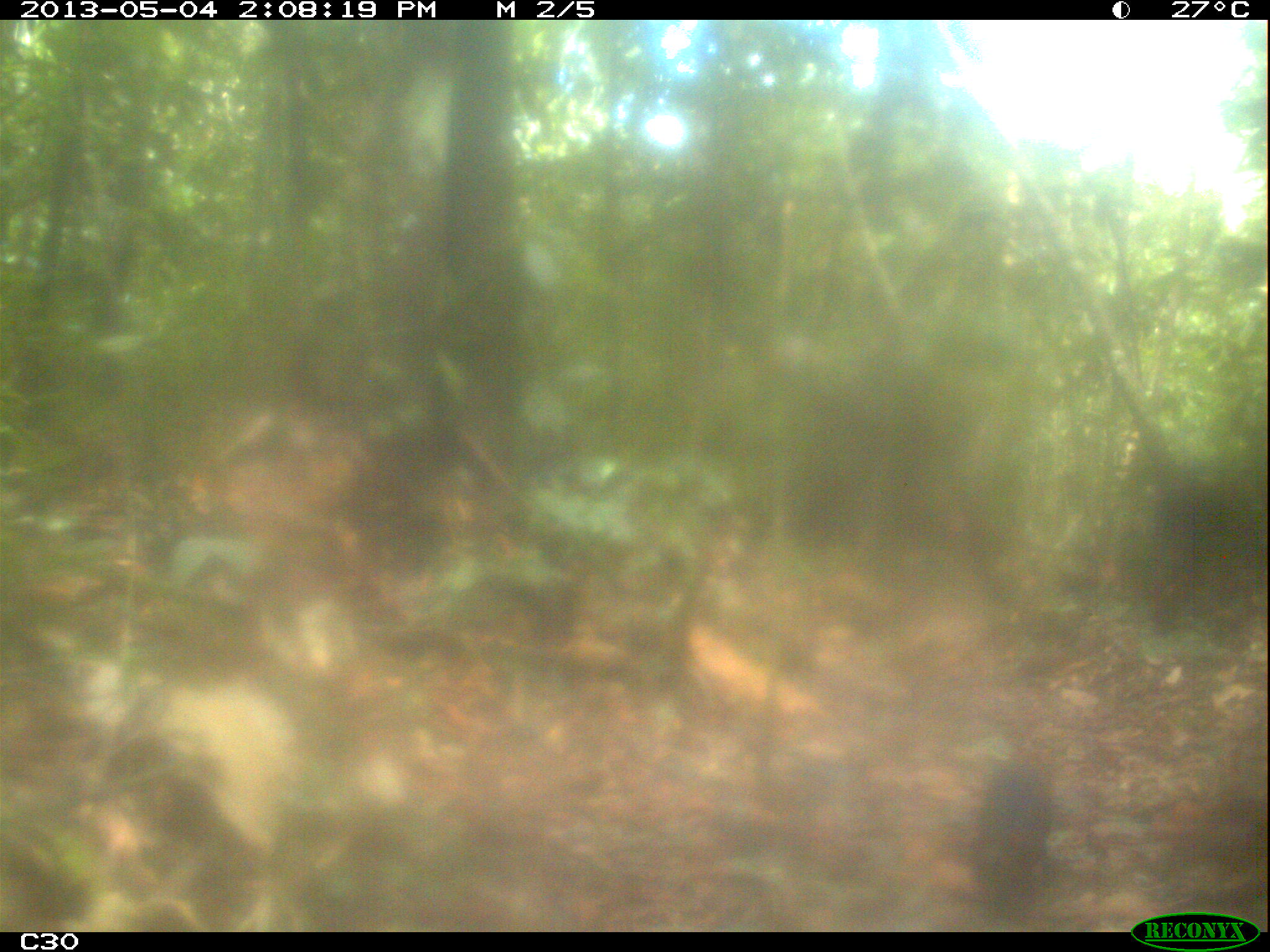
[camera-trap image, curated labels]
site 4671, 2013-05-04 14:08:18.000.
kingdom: Animalia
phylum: Chordata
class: Mammalia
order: Rodentia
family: Dasyproctidae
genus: Dasyprocta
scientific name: Dasyprocta leporina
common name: red-rumped agouti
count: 1